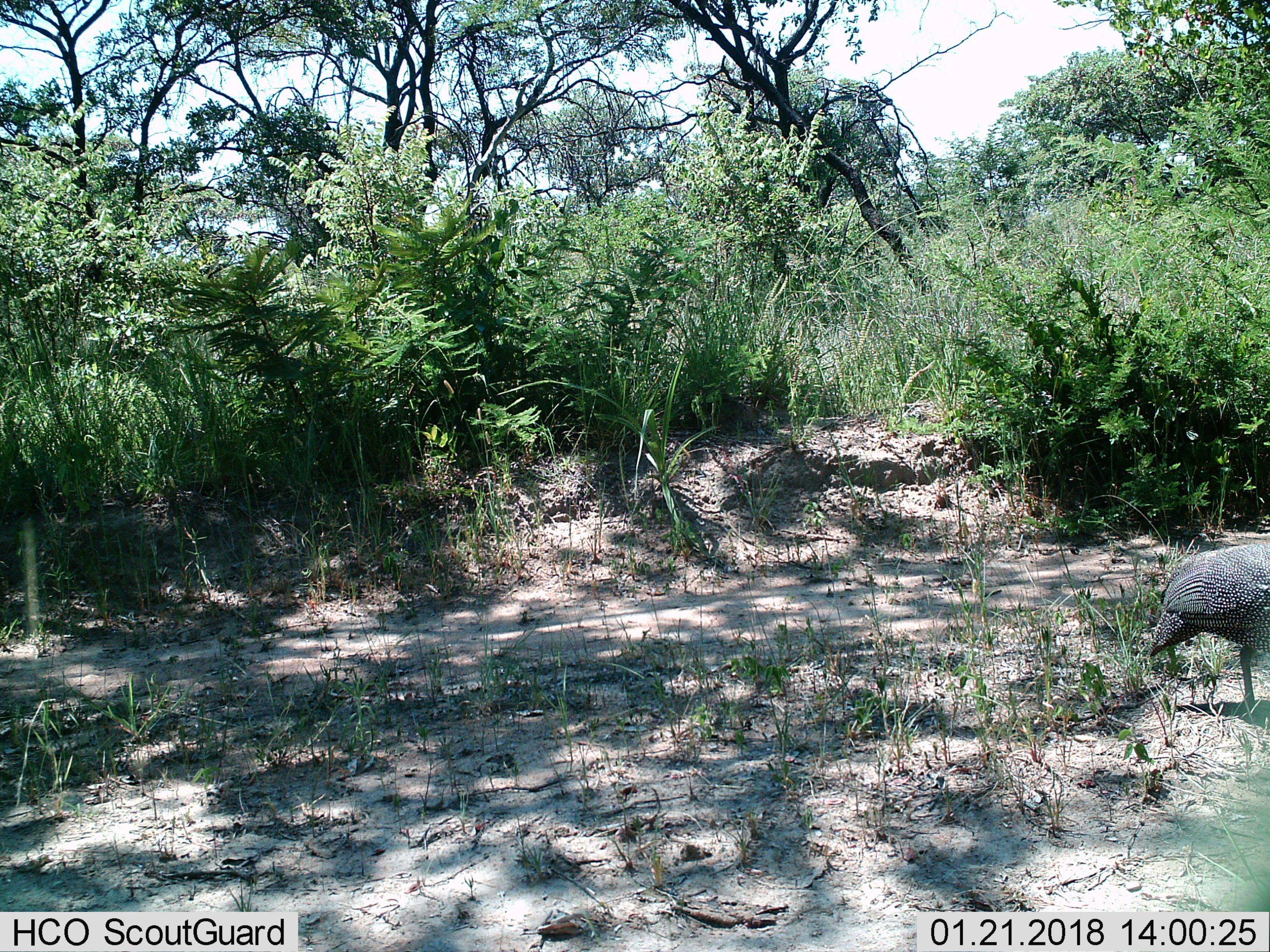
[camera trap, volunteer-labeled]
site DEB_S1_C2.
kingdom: Animalia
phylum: Chordata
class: Aves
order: Galliformes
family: Numididae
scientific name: Numididae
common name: guineafowl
Guineafowl (Numididae), count 1. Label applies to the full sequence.